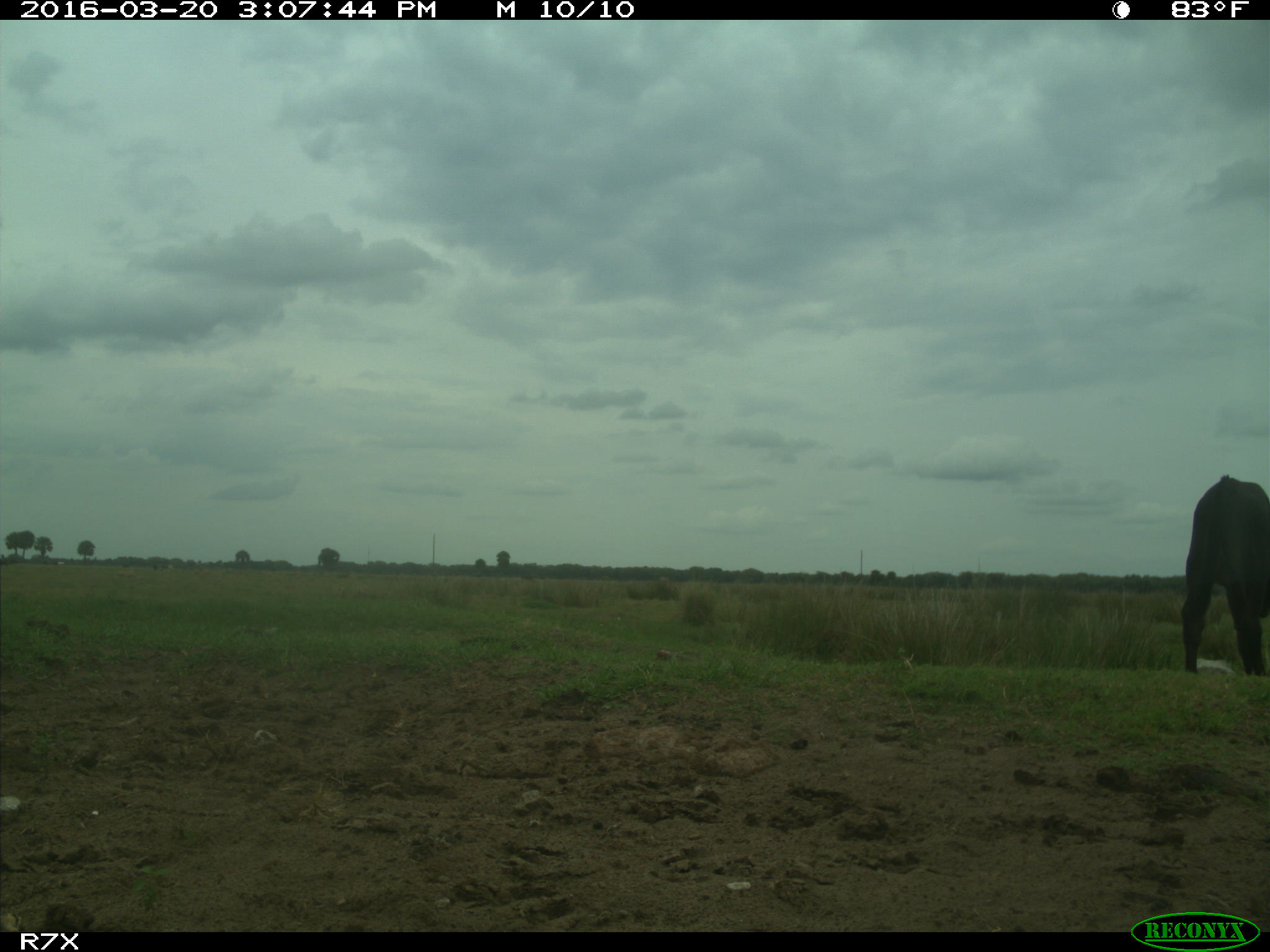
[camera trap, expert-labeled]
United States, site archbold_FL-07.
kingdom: Animalia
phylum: Chordata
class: Mammalia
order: Artiodactyla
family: Bovidae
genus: Bos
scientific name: Bos taurus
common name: domestic cow